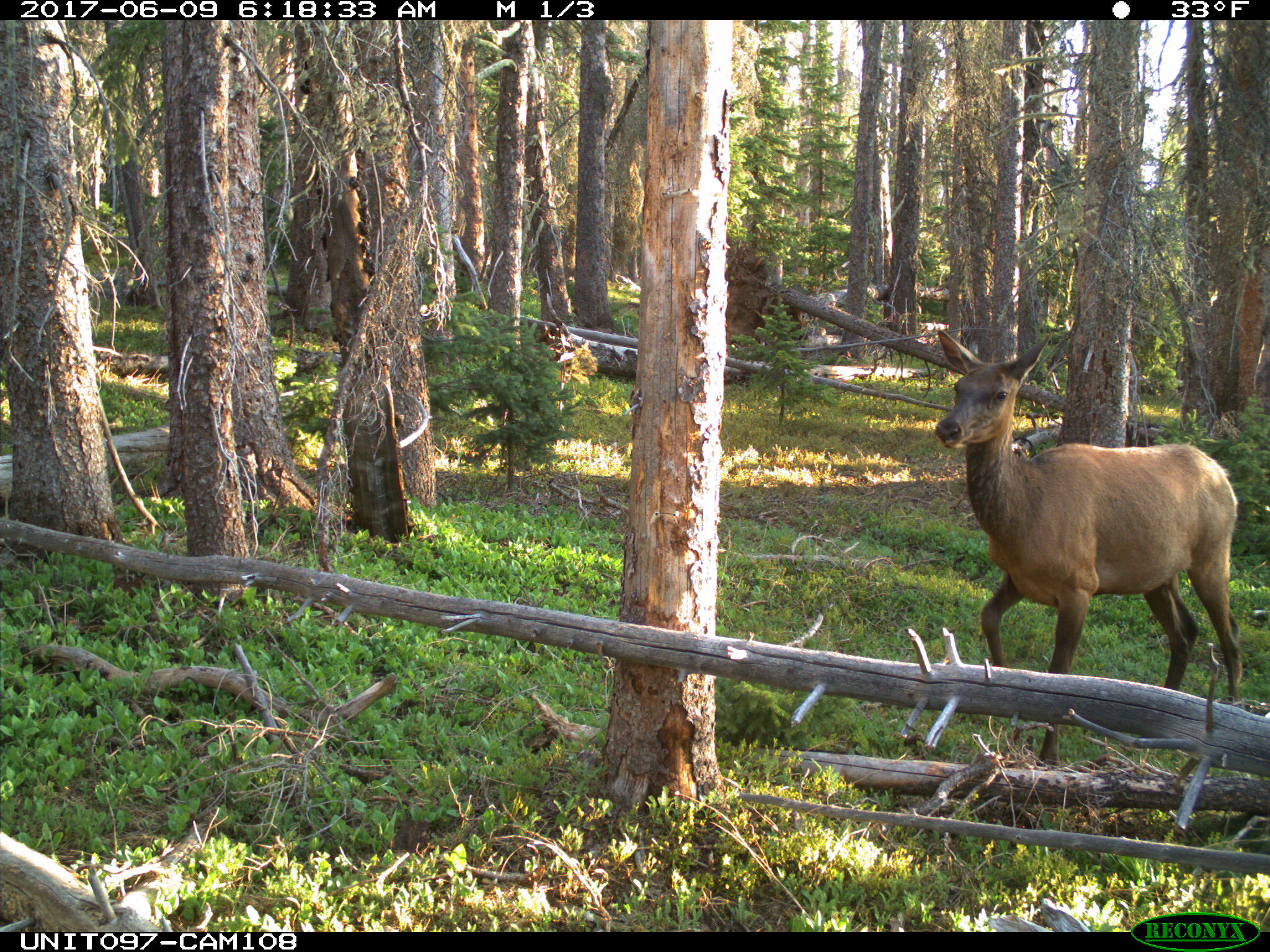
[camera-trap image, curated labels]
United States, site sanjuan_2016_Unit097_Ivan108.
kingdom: Animalia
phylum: Chordata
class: Mammalia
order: Artiodactyla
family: Cervidae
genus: Cervus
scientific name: Cervus elaphus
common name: red deer